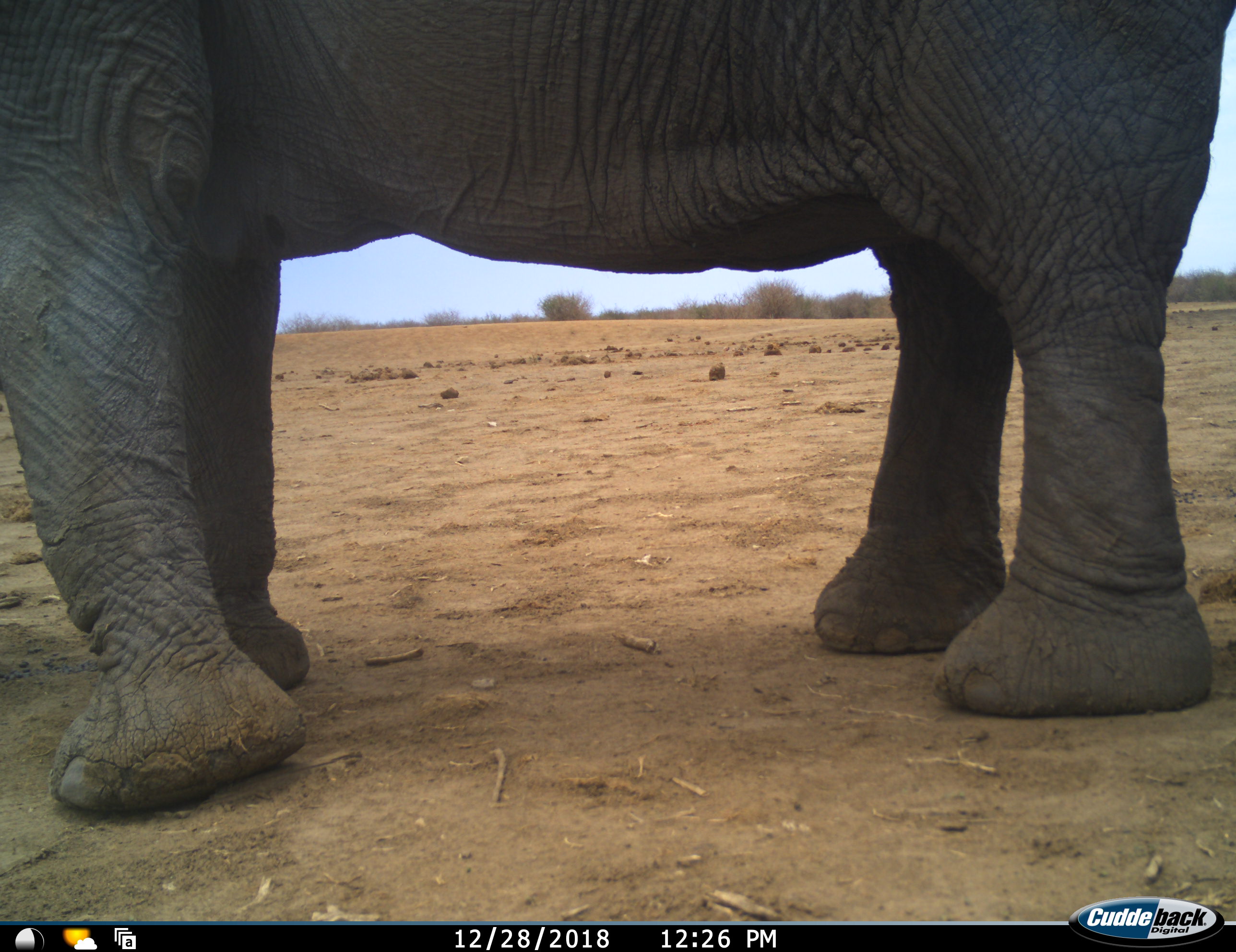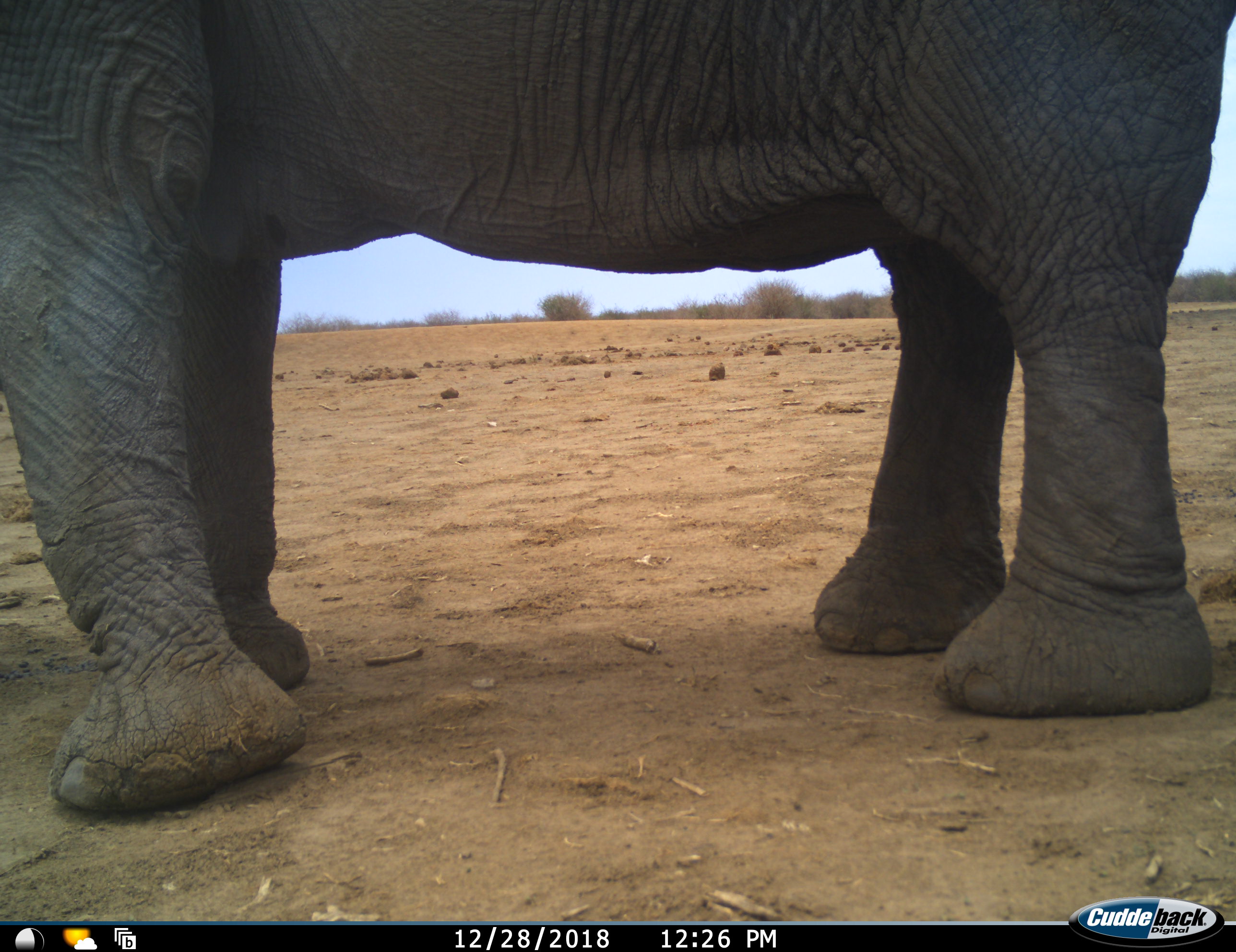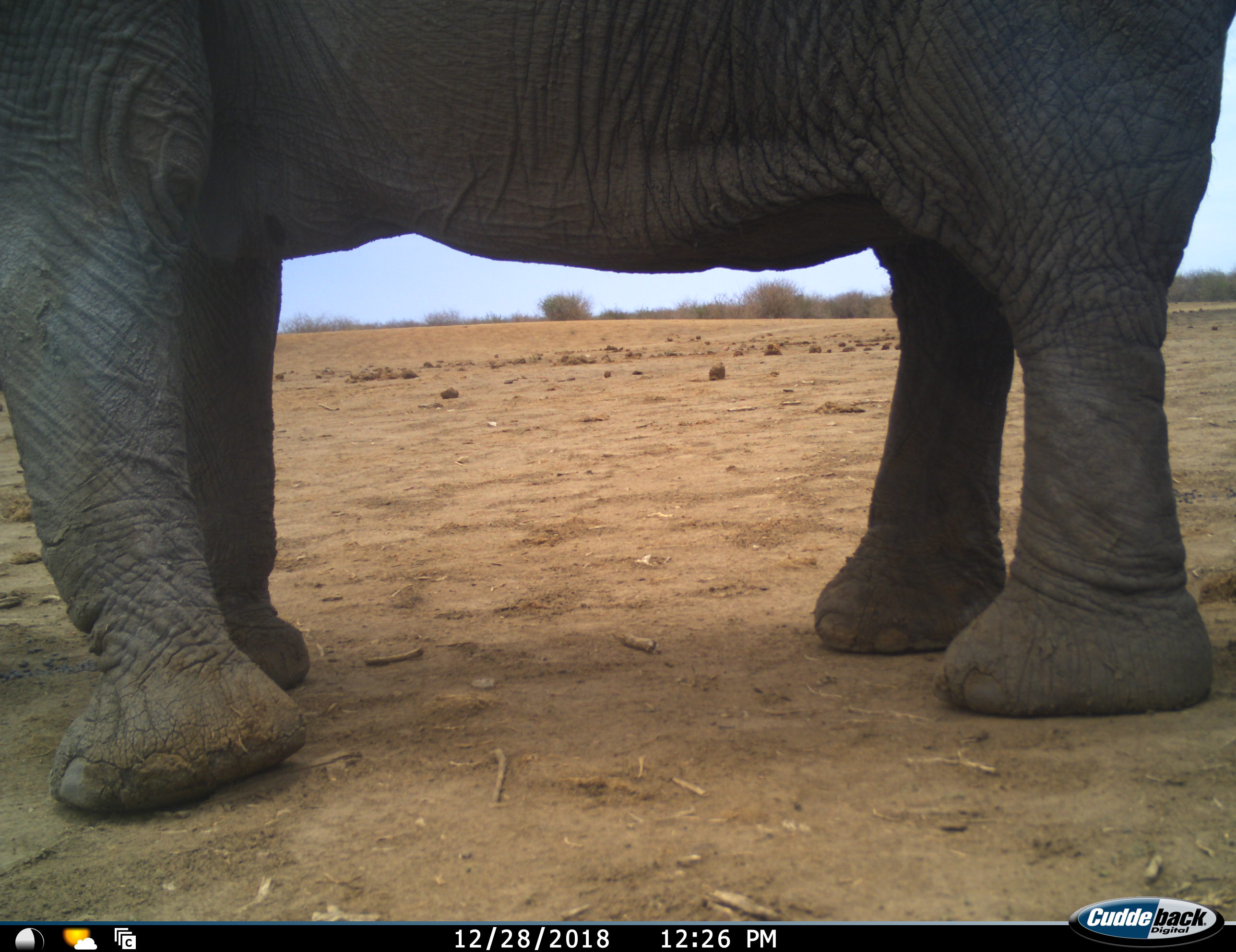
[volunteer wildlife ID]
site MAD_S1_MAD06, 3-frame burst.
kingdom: Animalia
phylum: Chordata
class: Mammalia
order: Proboscidea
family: Elephantidae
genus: Loxodonta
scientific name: Loxodonta africana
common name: african bush elephant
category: elephant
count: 1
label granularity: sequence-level